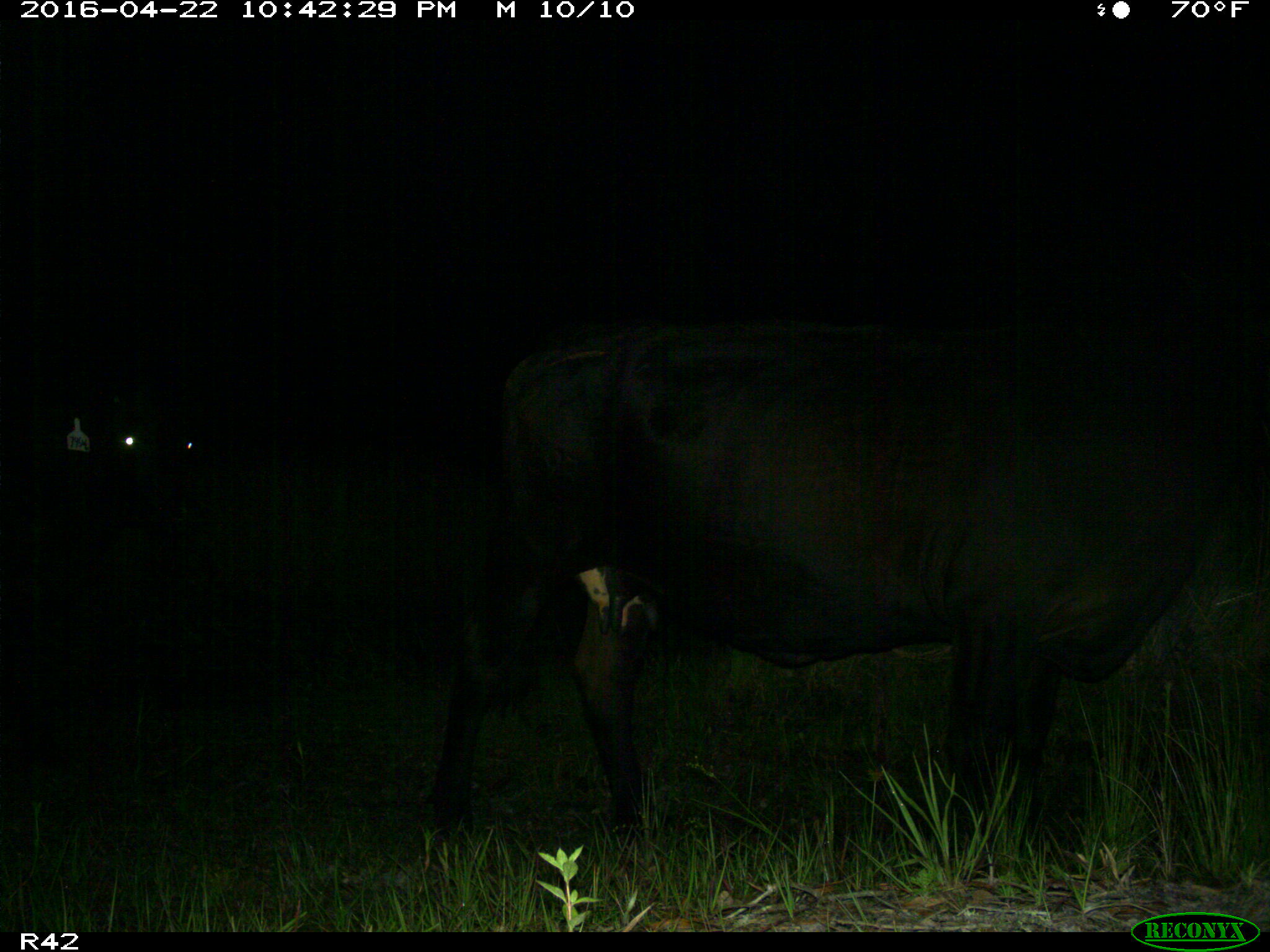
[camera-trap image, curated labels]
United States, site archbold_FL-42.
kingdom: Animalia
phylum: Chordata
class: Mammalia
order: Artiodactyla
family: Bovidae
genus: Bos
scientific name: Bos taurus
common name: domestic cow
Bos taurus (domestic cow).